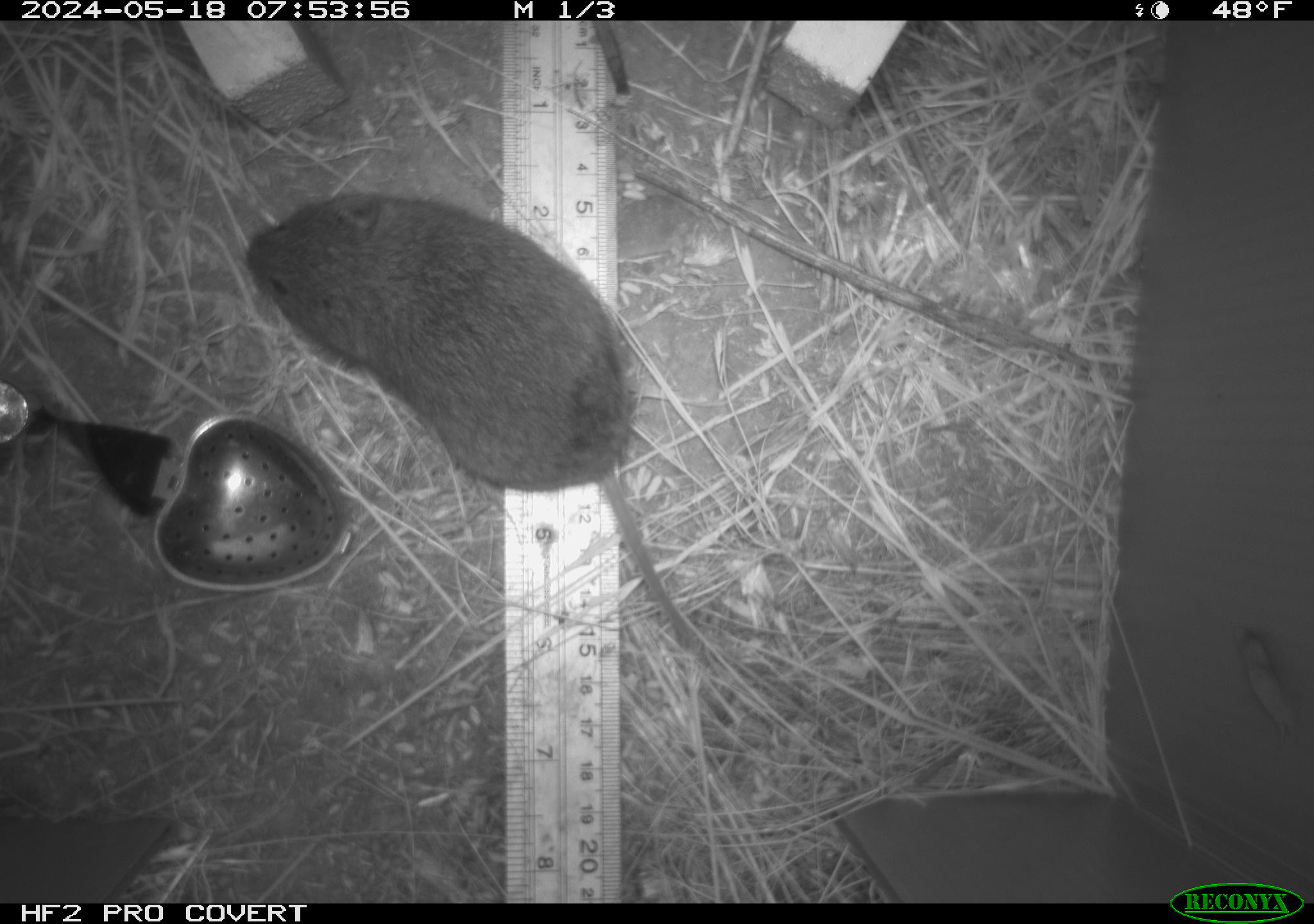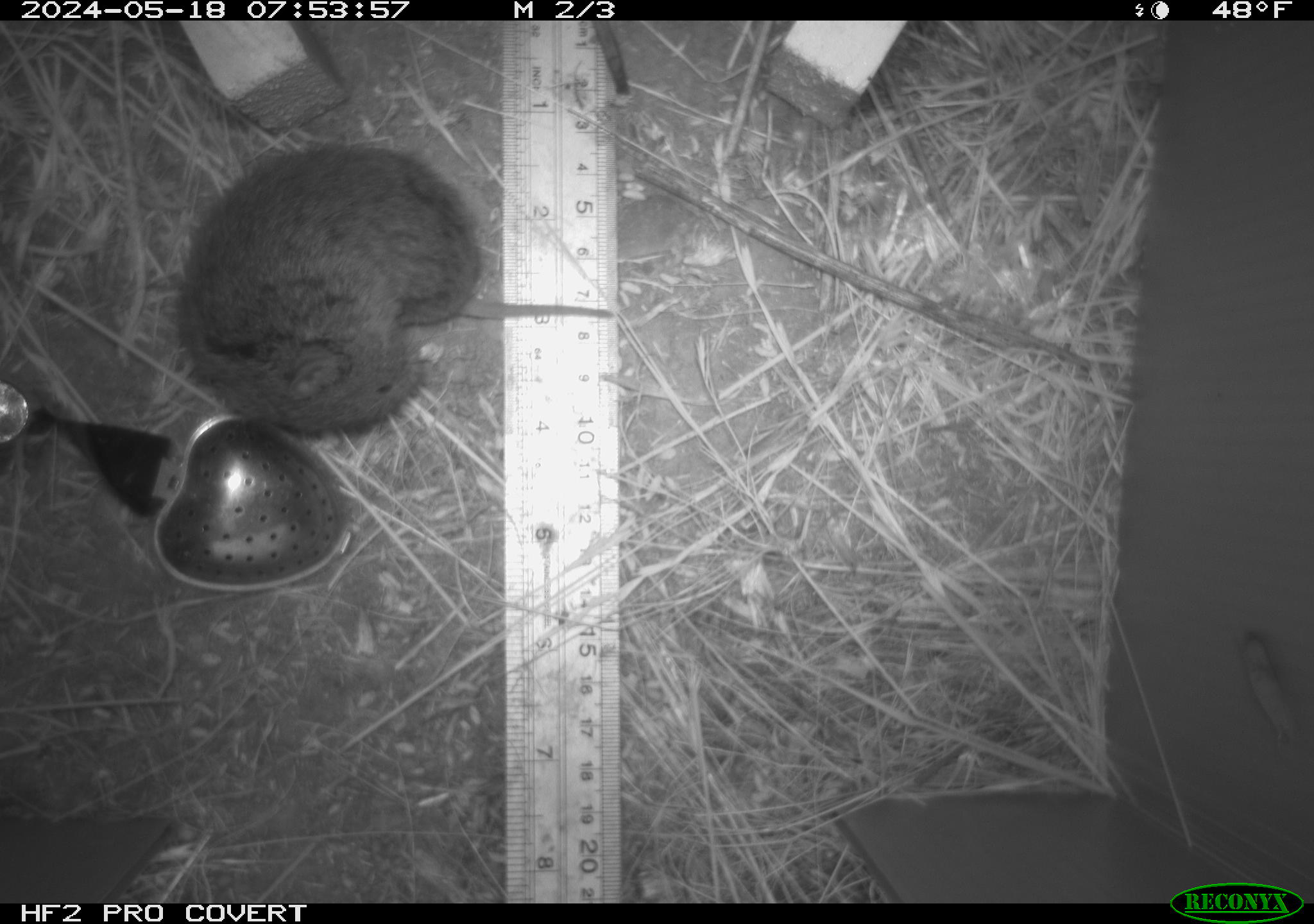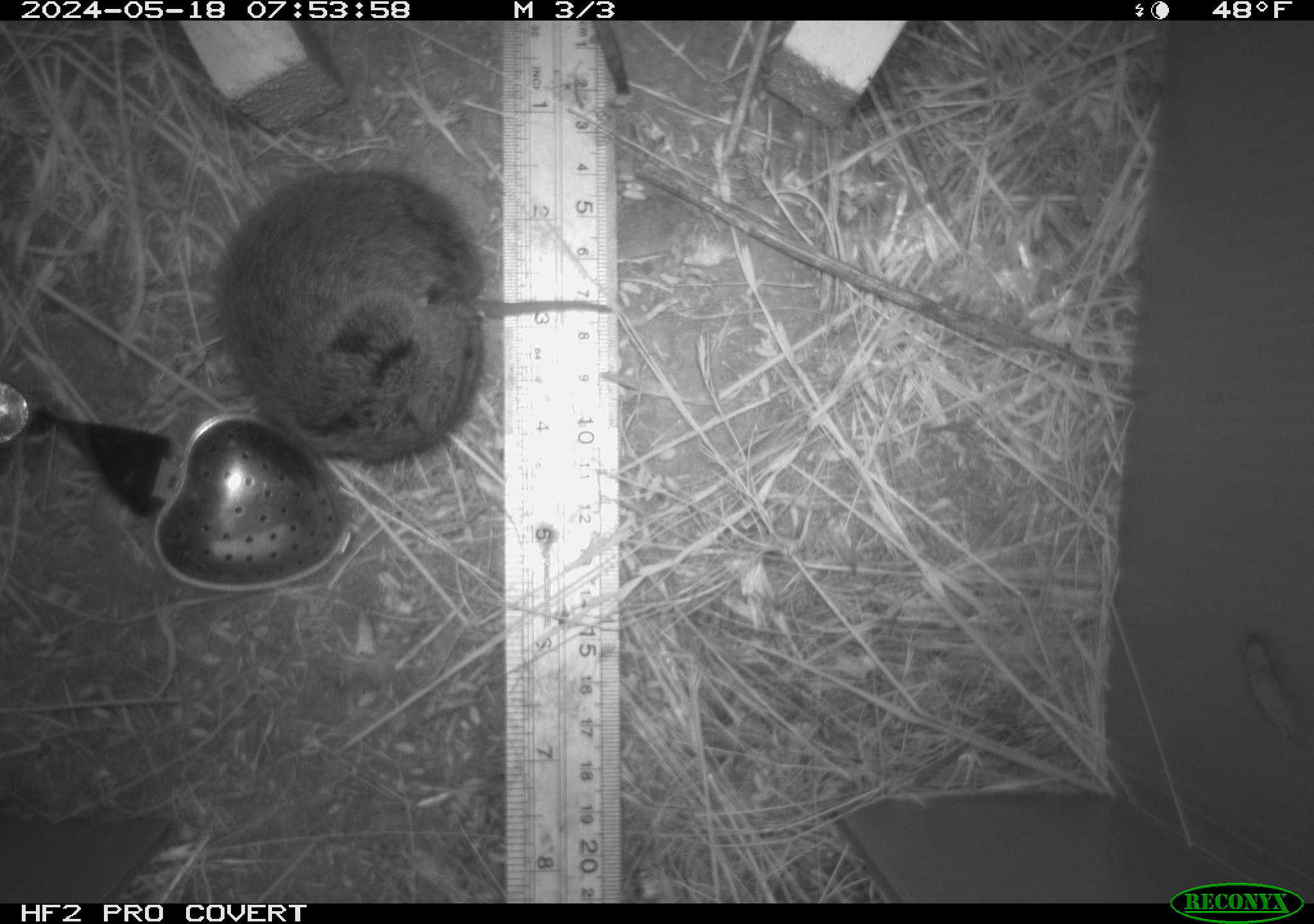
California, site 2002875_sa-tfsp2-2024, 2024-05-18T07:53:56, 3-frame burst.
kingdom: Animalia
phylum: Chordata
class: Mammalia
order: Rodentia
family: Cricetidae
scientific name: Arvicolinae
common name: voles, lemmings, and muskrats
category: arvicolinae subfamily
Arvicolinae subfamily (voles, lemmings, and muskrats) (Arvicolinae).